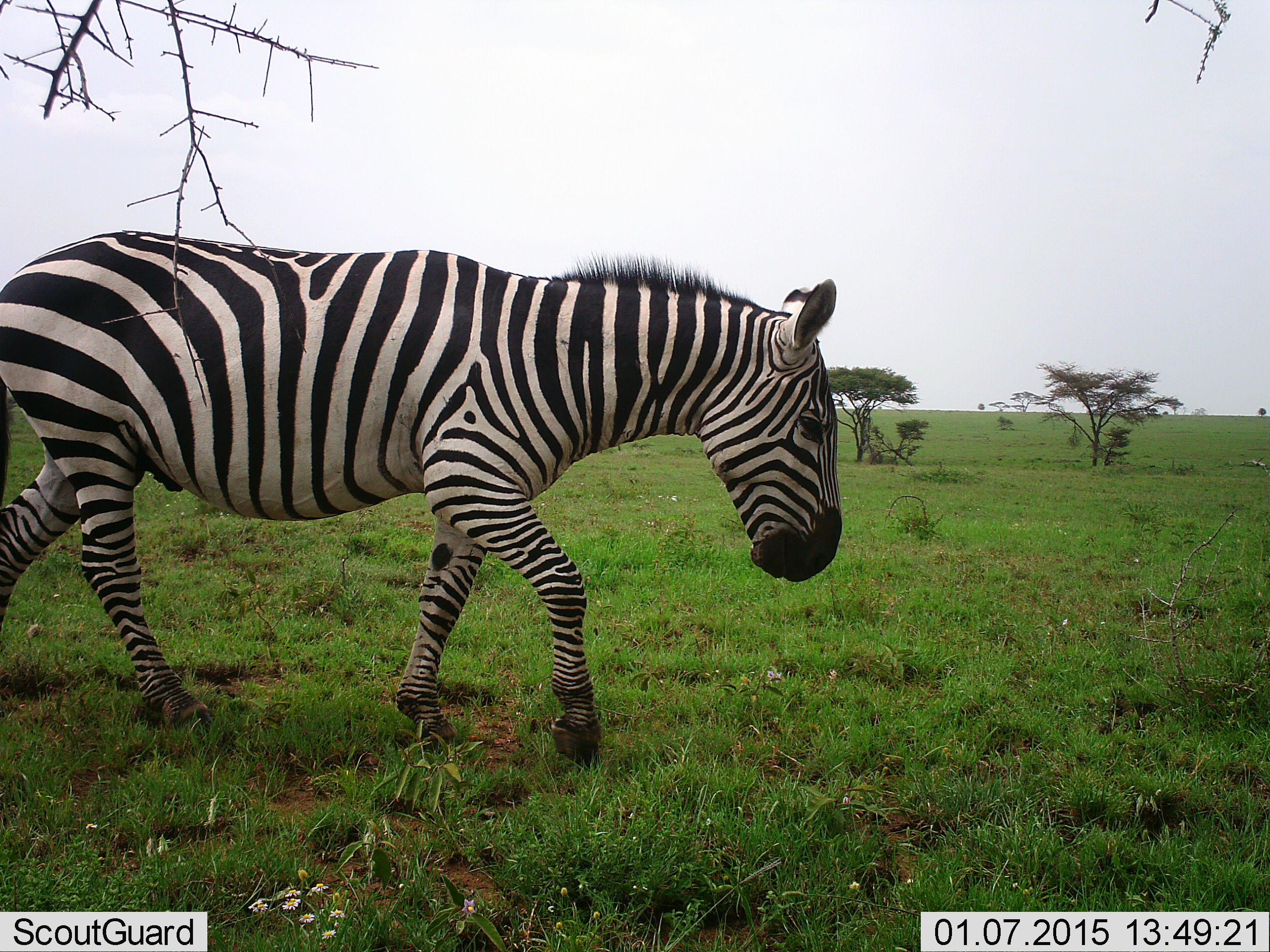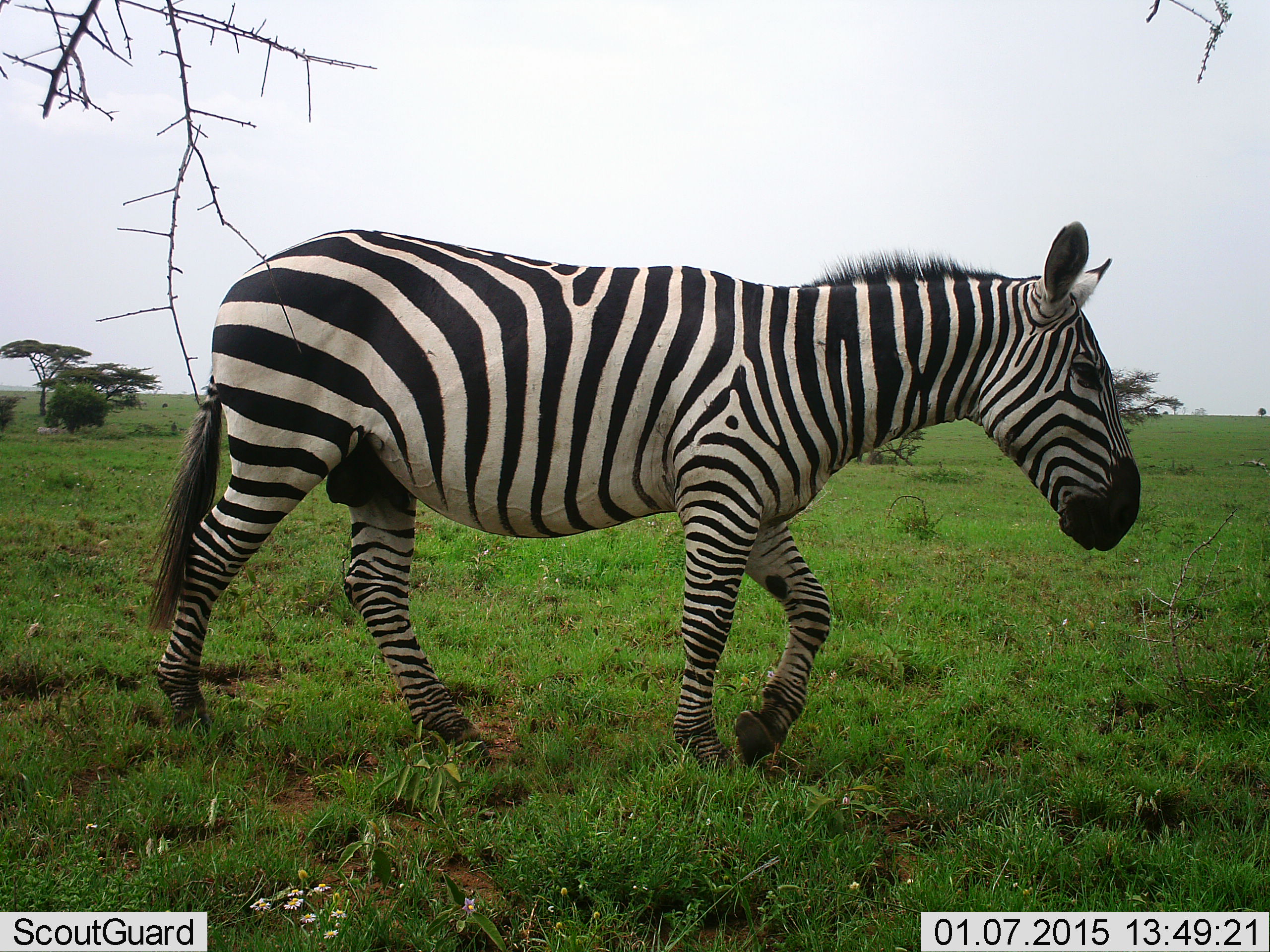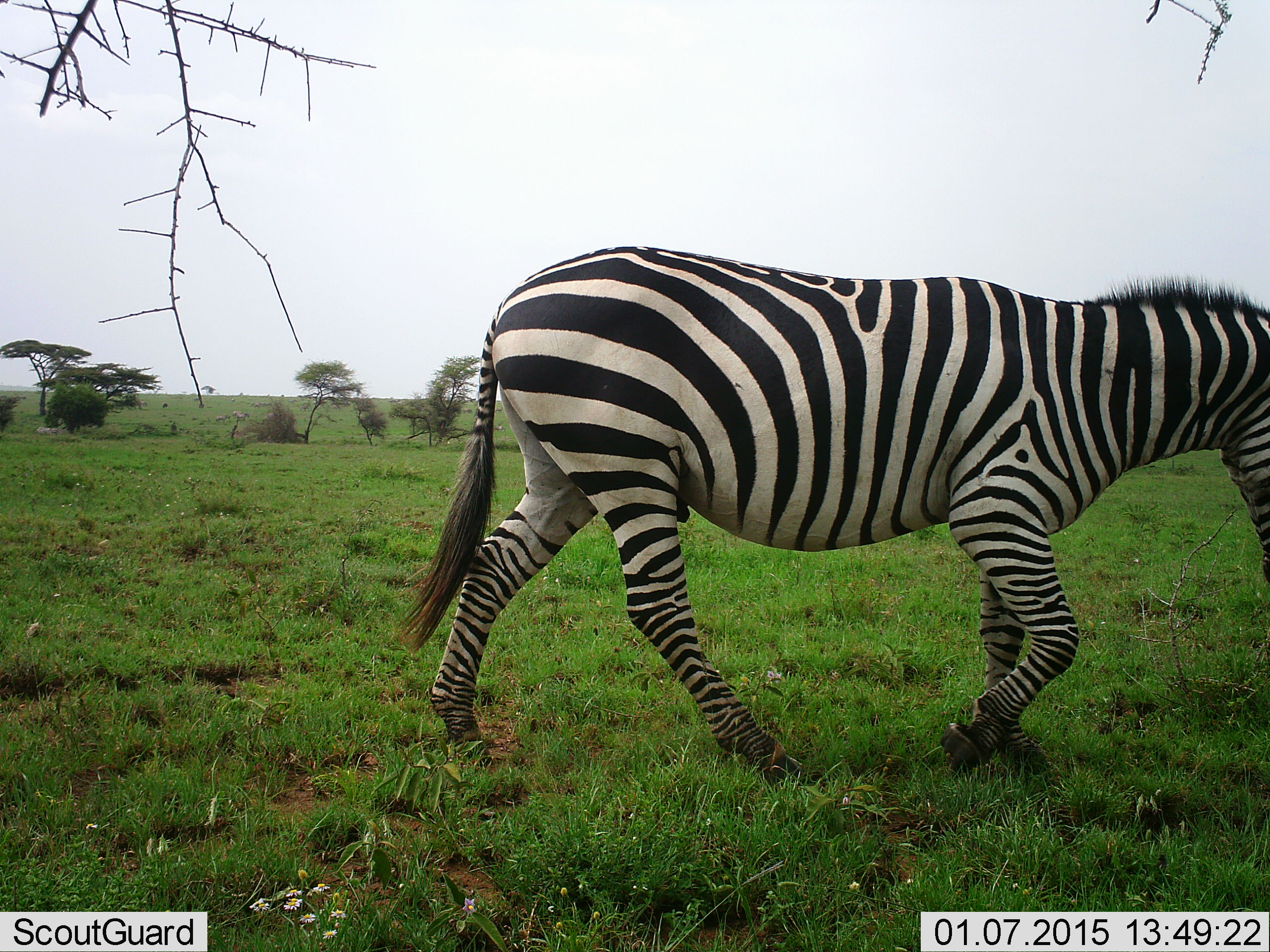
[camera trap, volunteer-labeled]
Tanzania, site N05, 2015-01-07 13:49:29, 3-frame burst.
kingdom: Animalia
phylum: Chordata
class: Mammalia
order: Perissodactyla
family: Equidae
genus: Equus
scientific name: Equus quagga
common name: plains zebra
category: zebra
Zebra (plains zebra) (Equus quagga), count 1. Behavior (volunteer vote fractions): standing 10%, resting 0%, moving 100%, interacting 0%. Young present (vote fraction): 0%. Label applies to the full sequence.